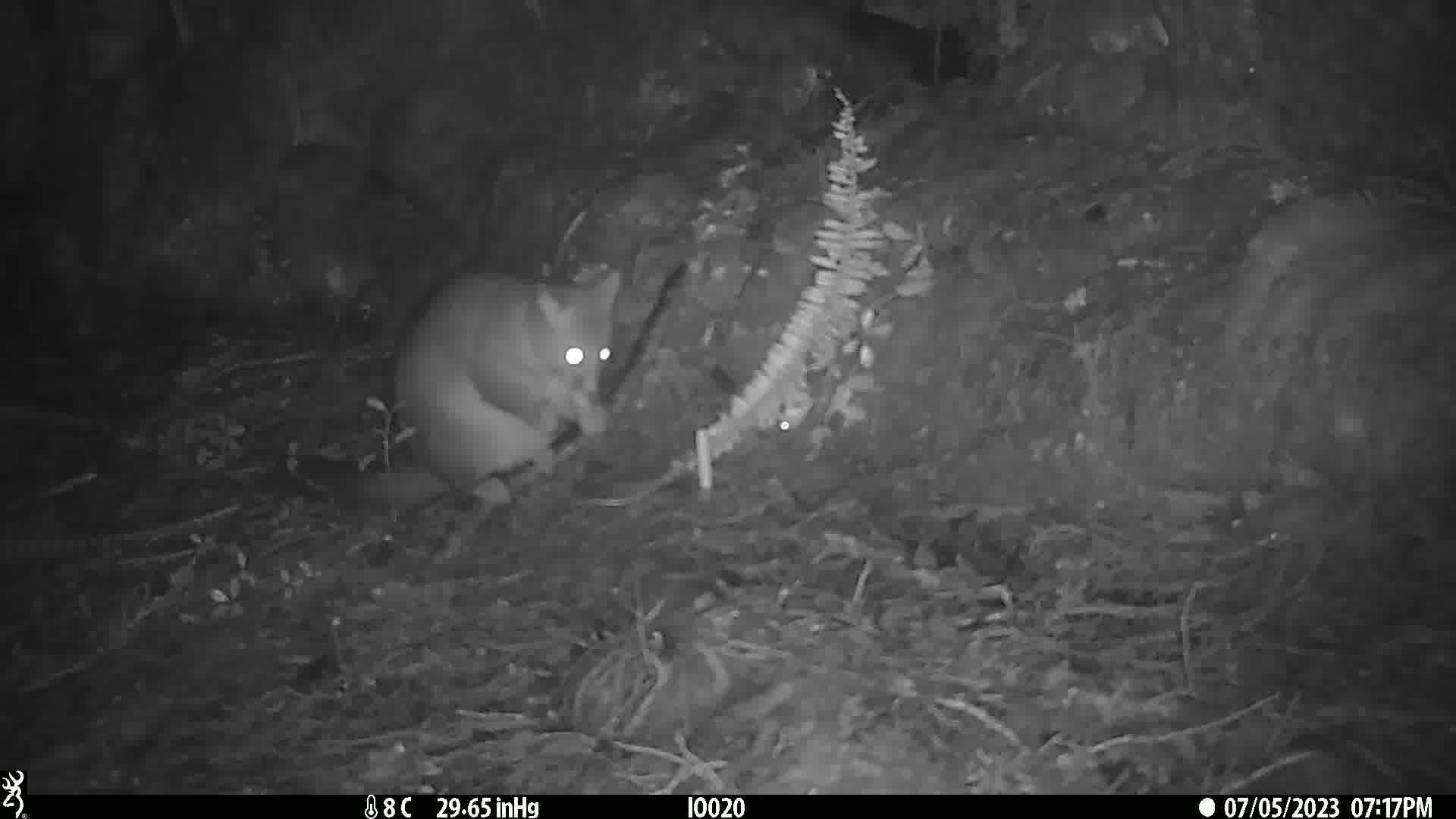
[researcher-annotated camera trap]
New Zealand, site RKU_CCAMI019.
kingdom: Animalia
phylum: Chordata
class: Mammalia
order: Diprotodontia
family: Phalangeridae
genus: Trichosurus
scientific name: Trichosurus vulpecula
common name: common brushtail possum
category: possum